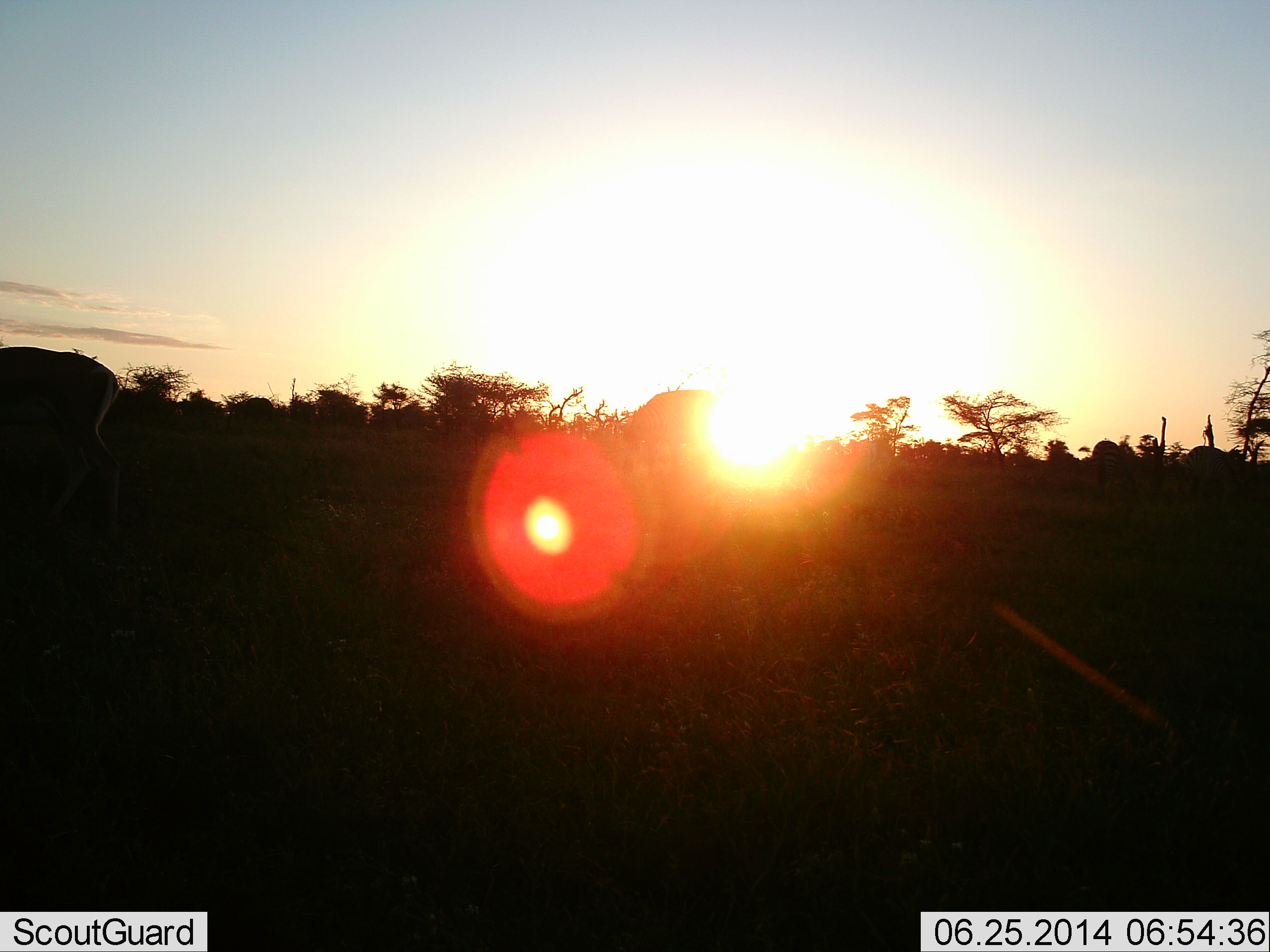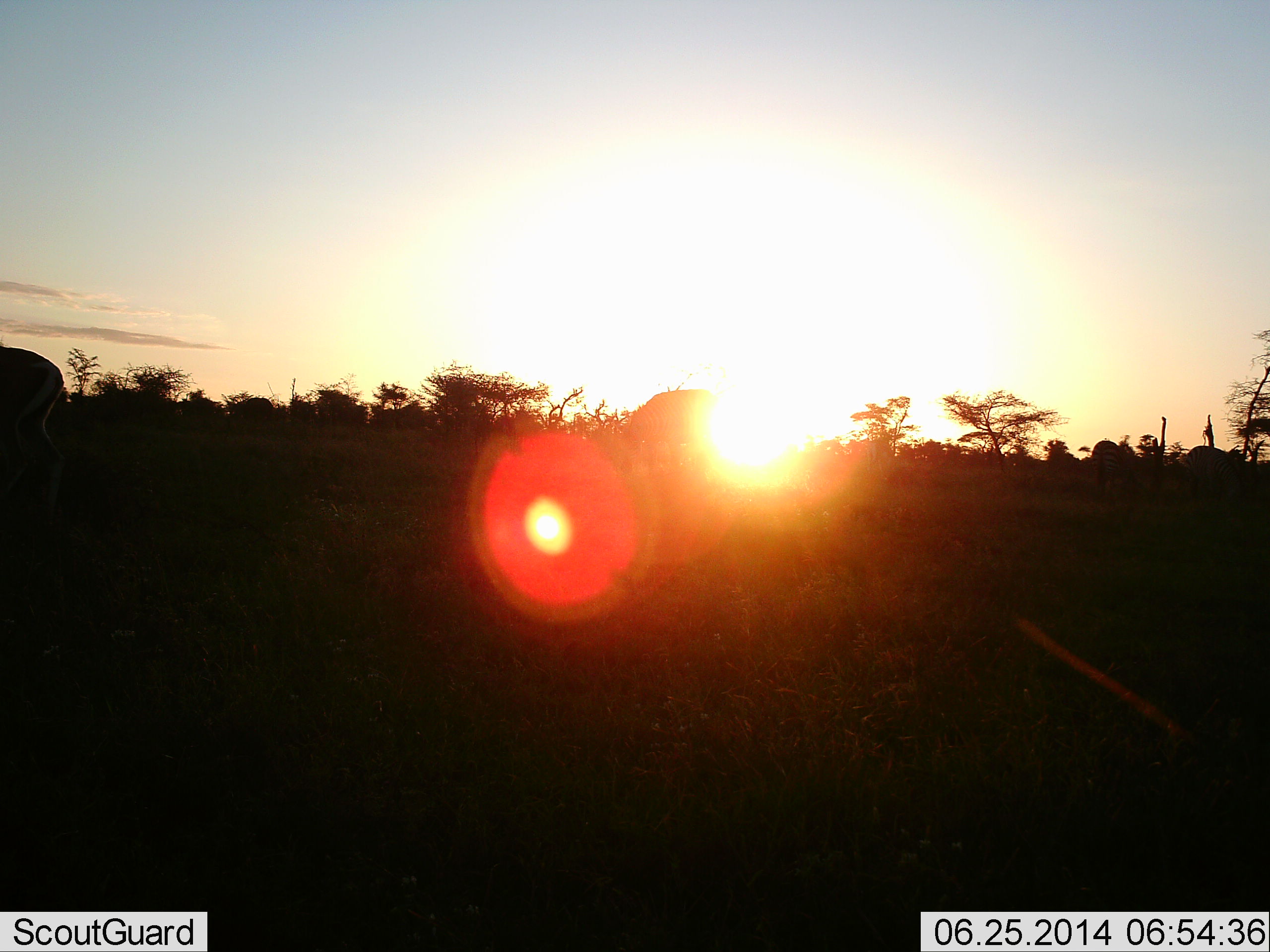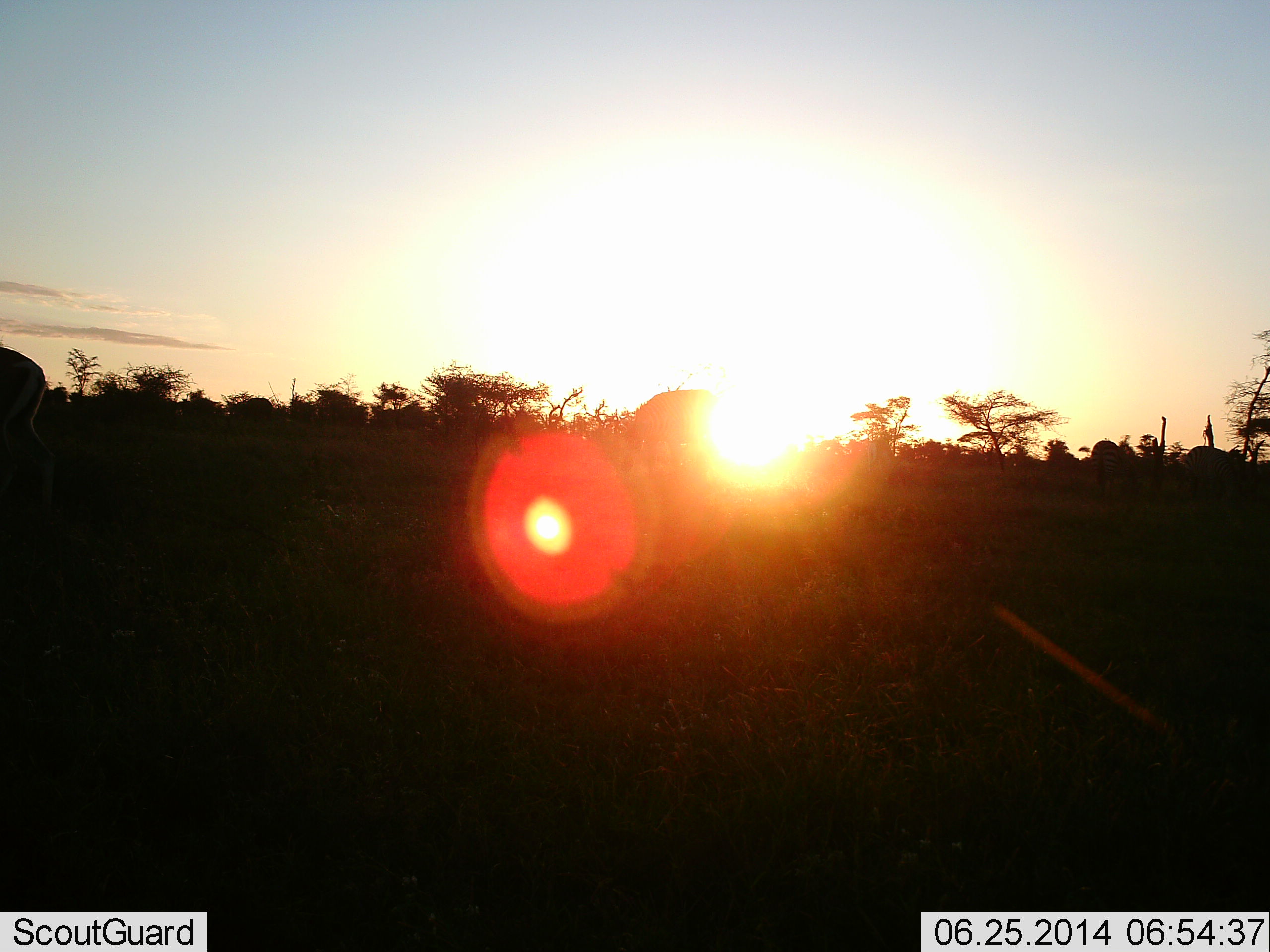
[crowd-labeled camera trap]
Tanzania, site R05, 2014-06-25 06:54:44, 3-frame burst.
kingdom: Animalia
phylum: Chordata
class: Mammalia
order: Artiodactyla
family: Bovidae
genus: Nanger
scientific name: Nanger granti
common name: grant's gazelle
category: gazellegrants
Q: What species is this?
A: Gazellegrants (grant's gazelle) (Nanger granti).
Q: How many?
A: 1.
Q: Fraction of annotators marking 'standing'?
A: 0%.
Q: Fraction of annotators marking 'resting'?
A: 0%.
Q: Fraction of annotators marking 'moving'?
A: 100%.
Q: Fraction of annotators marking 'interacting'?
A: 0%.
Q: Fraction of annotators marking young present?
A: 0%.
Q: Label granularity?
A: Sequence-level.